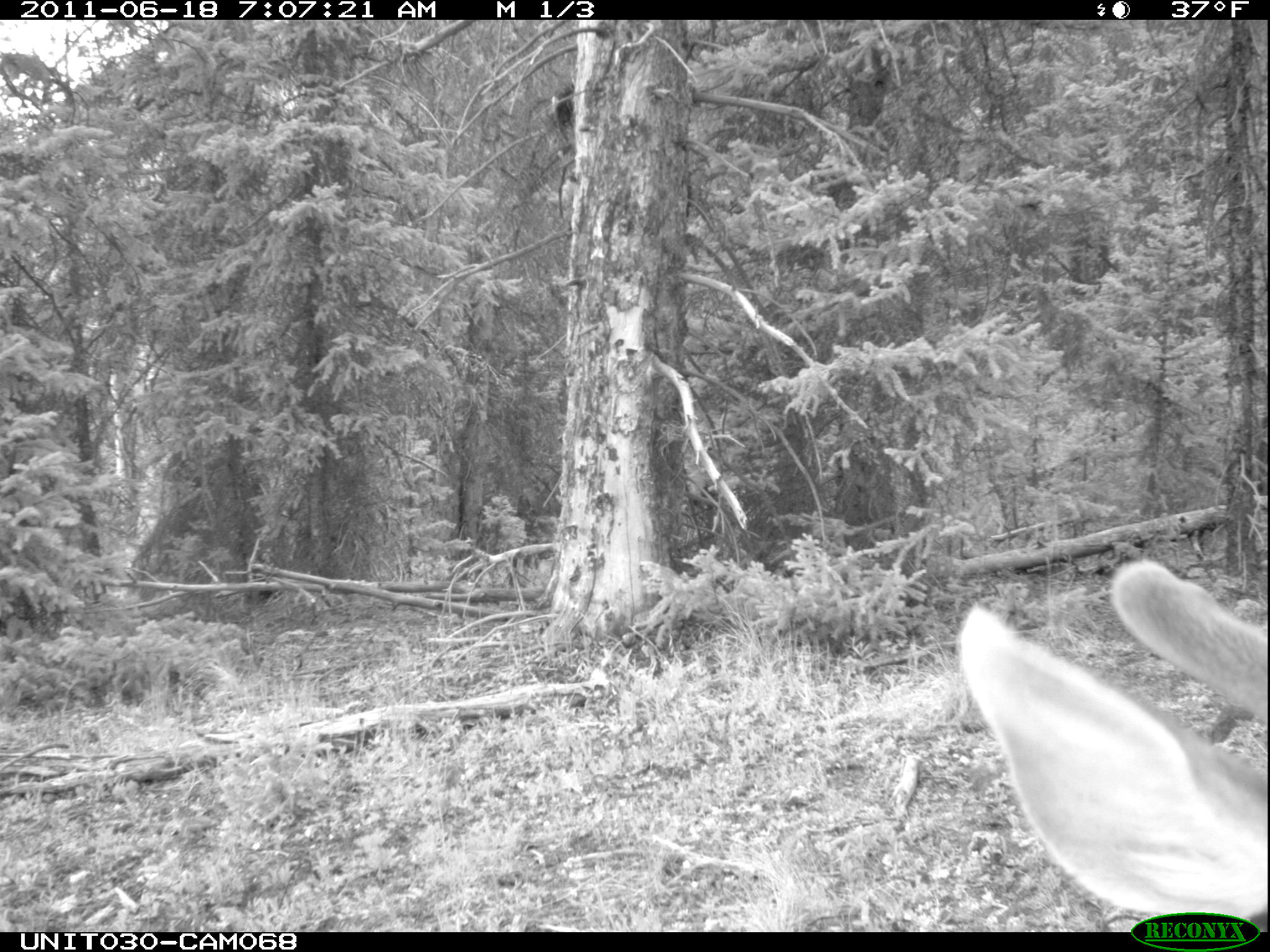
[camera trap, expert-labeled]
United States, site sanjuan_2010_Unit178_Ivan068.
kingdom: Animalia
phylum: Chordata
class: Mammalia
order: Artiodactyla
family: Cervidae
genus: Odocoileus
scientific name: Odocoileus hemionus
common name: mule deer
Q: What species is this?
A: Odocoileus hemionus (mule deer).